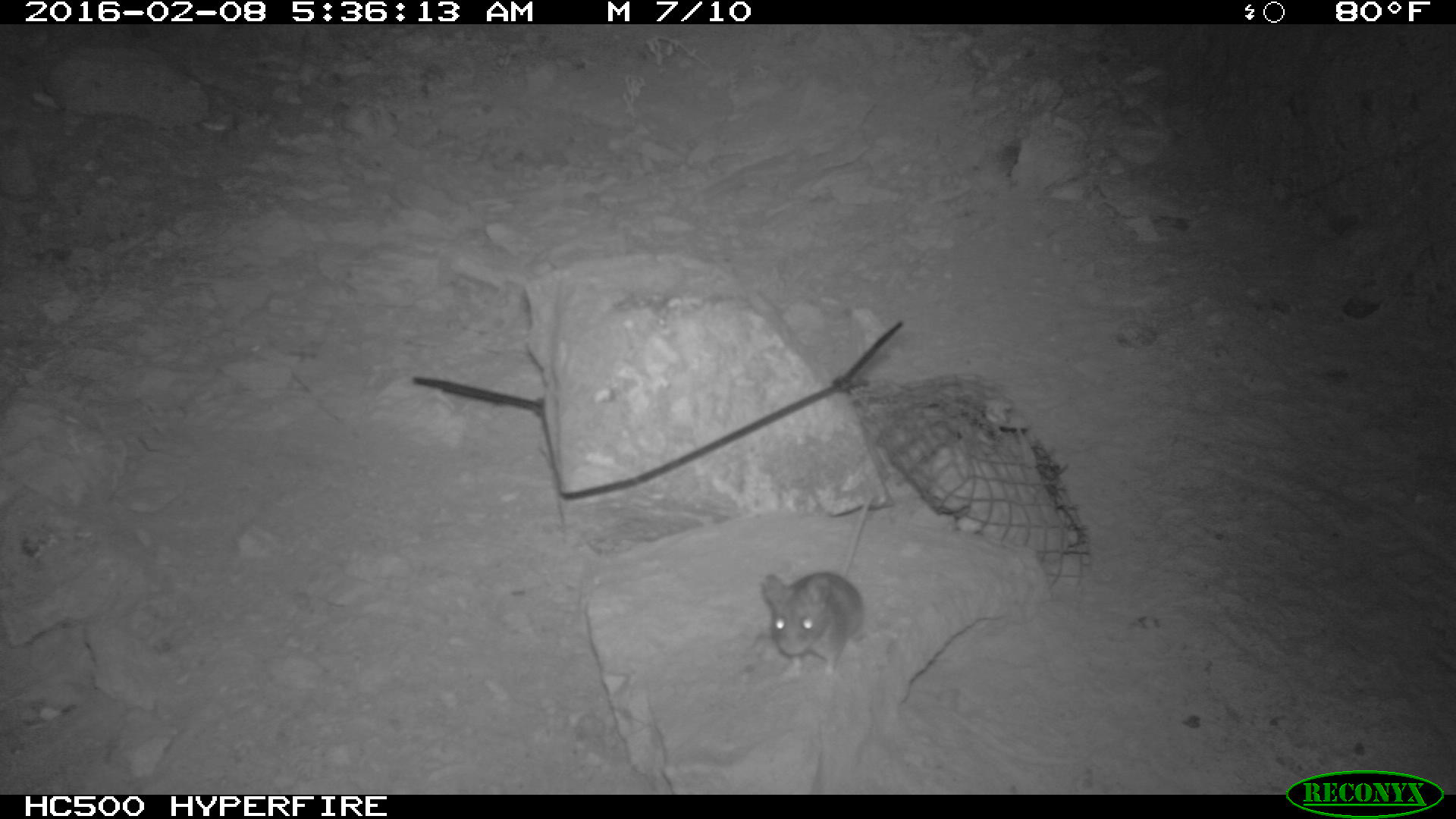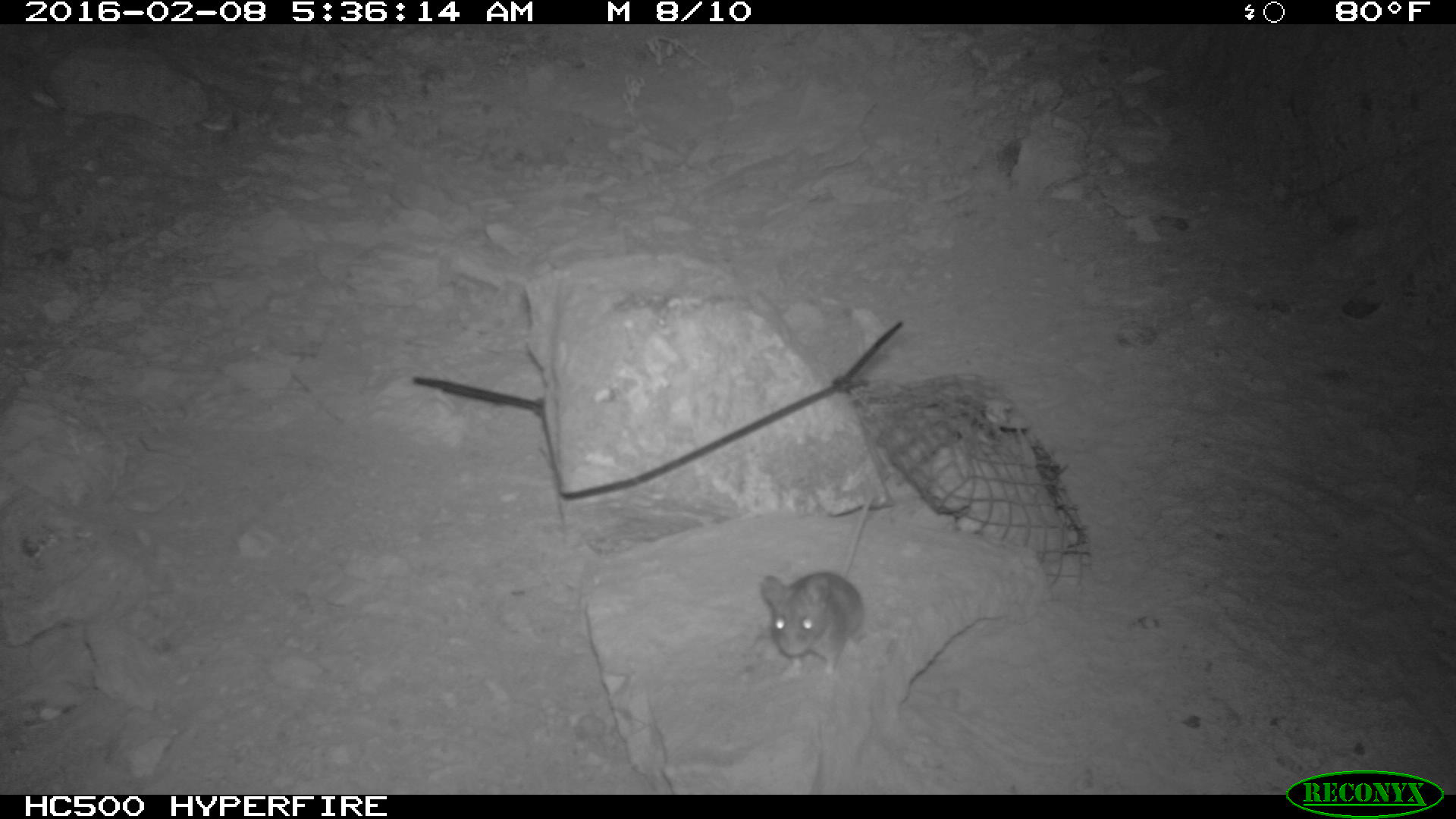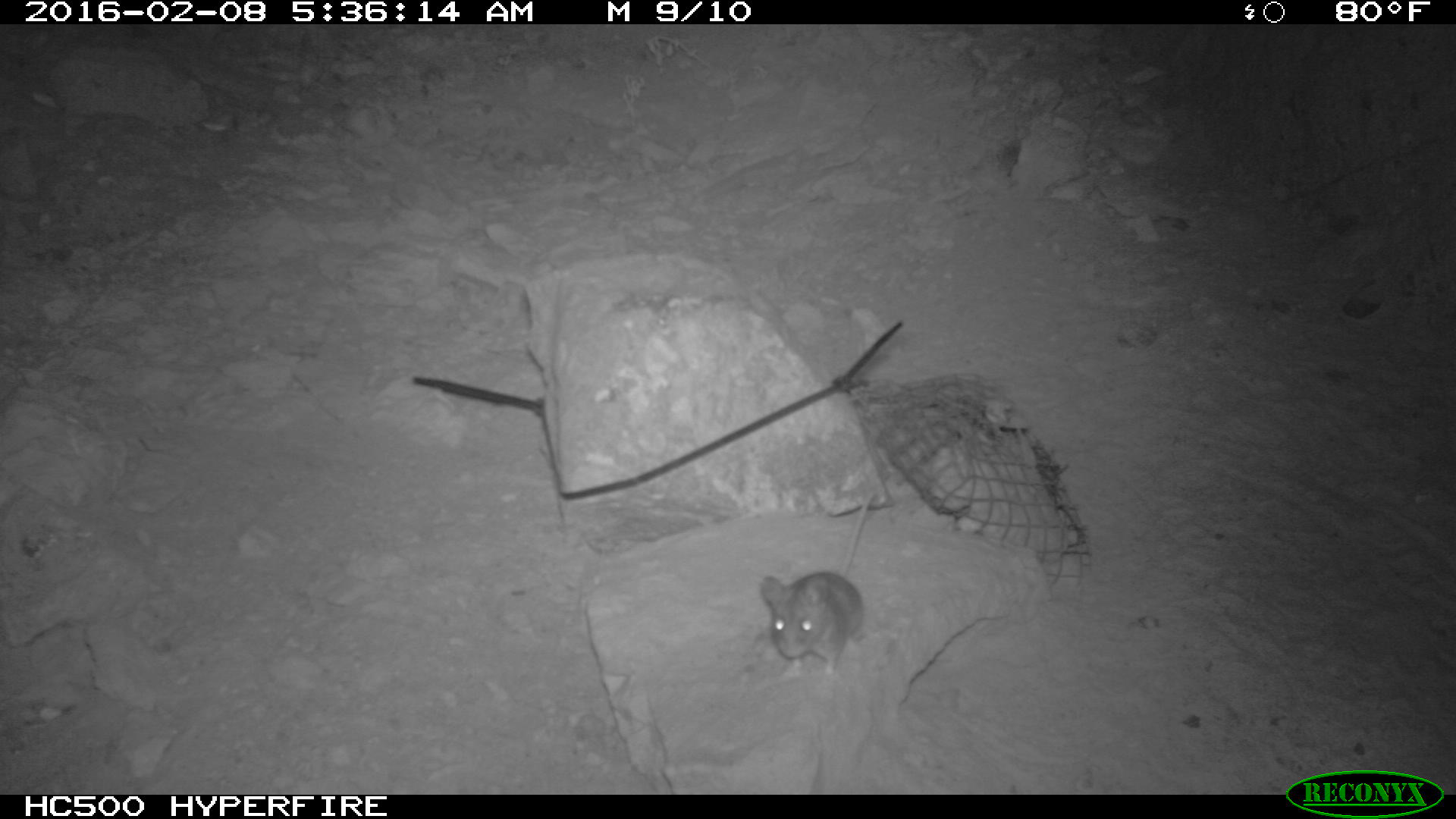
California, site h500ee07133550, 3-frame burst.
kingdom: Animalia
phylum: Chordata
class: Mammalia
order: Rodentia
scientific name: Rodentia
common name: rodent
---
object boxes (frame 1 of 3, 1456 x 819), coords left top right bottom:
rodent: 761 489 877 680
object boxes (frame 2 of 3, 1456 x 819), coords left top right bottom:
rodent: 758 494 875 681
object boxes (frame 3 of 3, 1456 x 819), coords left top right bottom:
rodent: 761 491 874 681